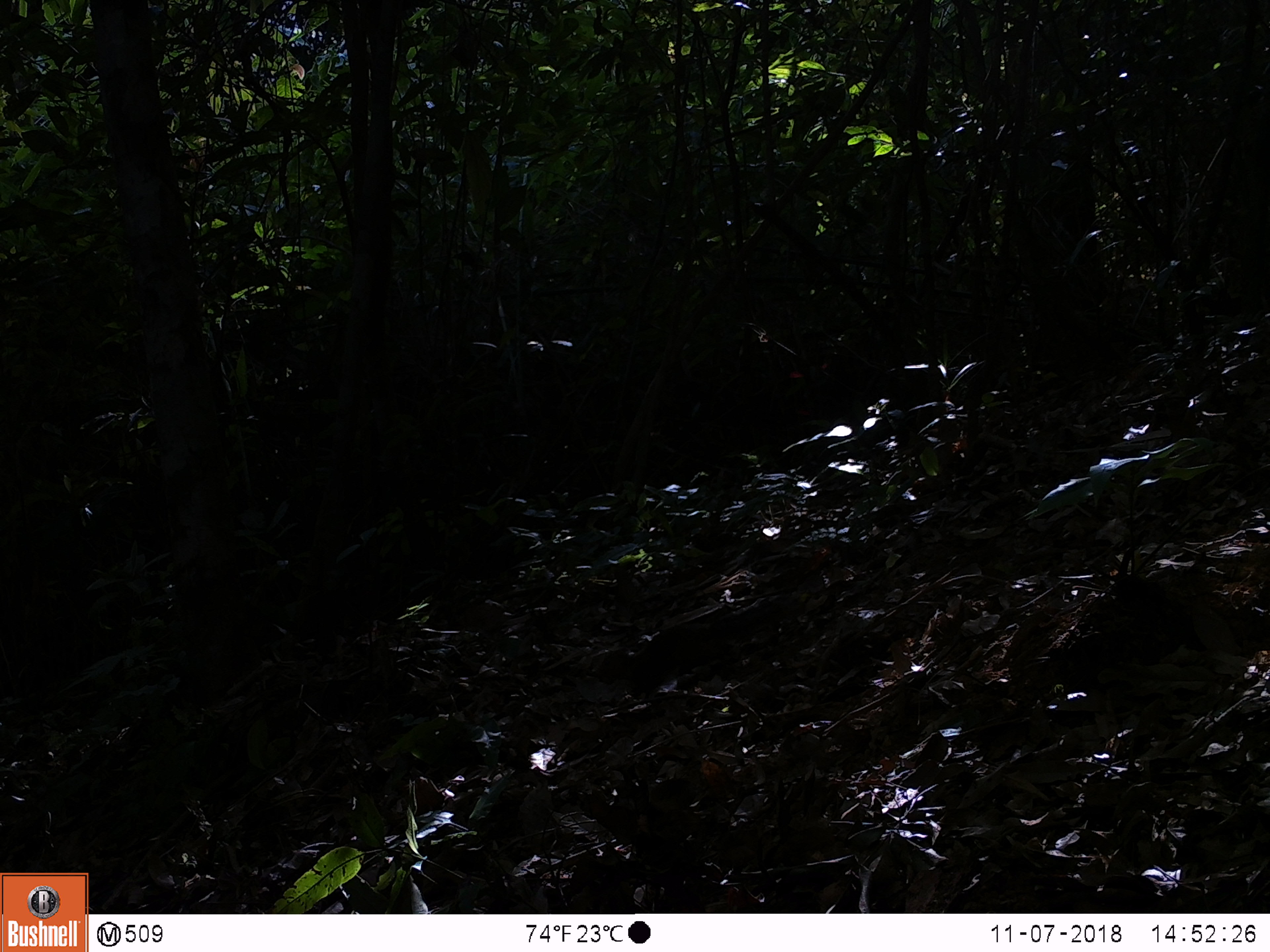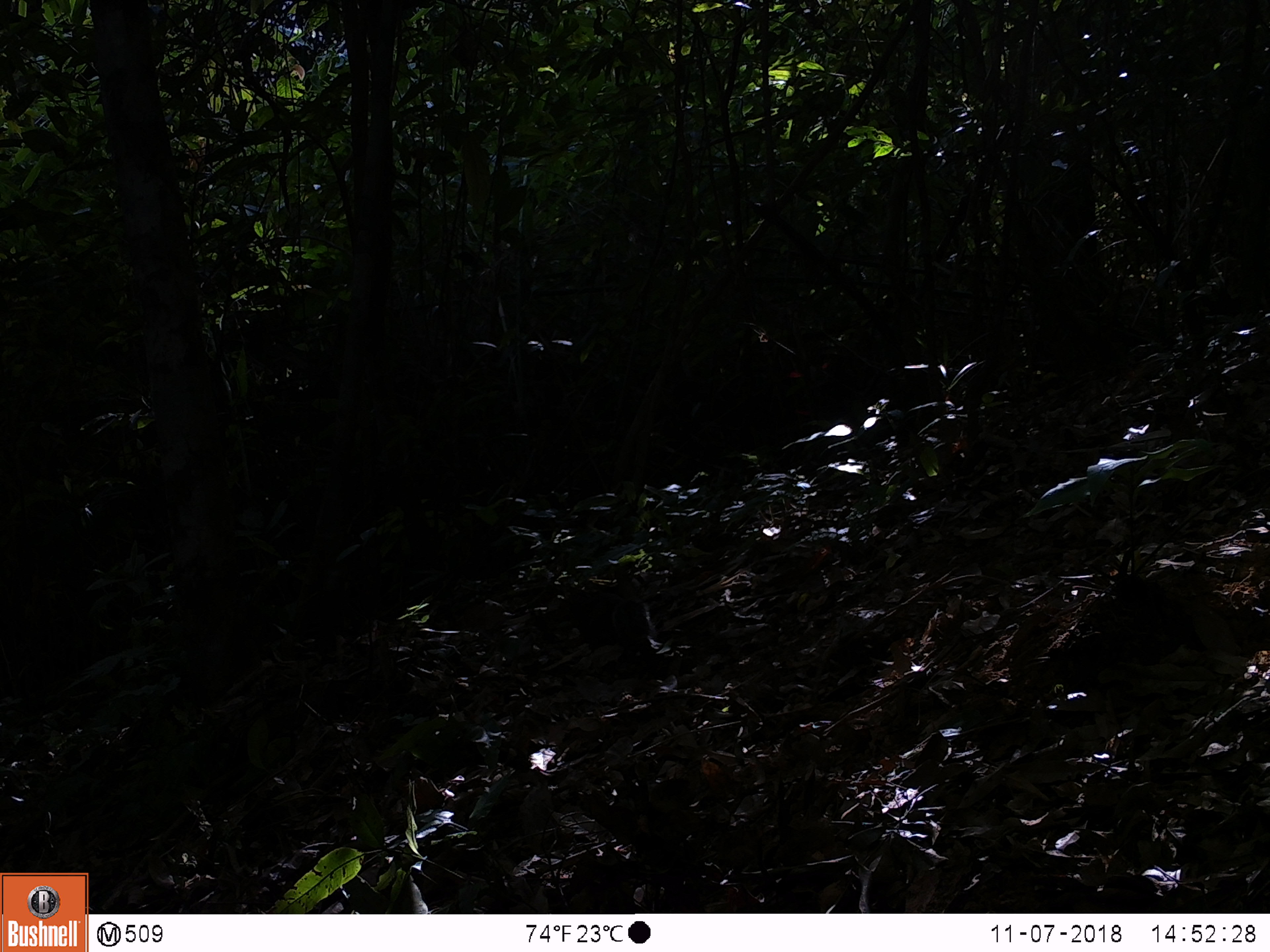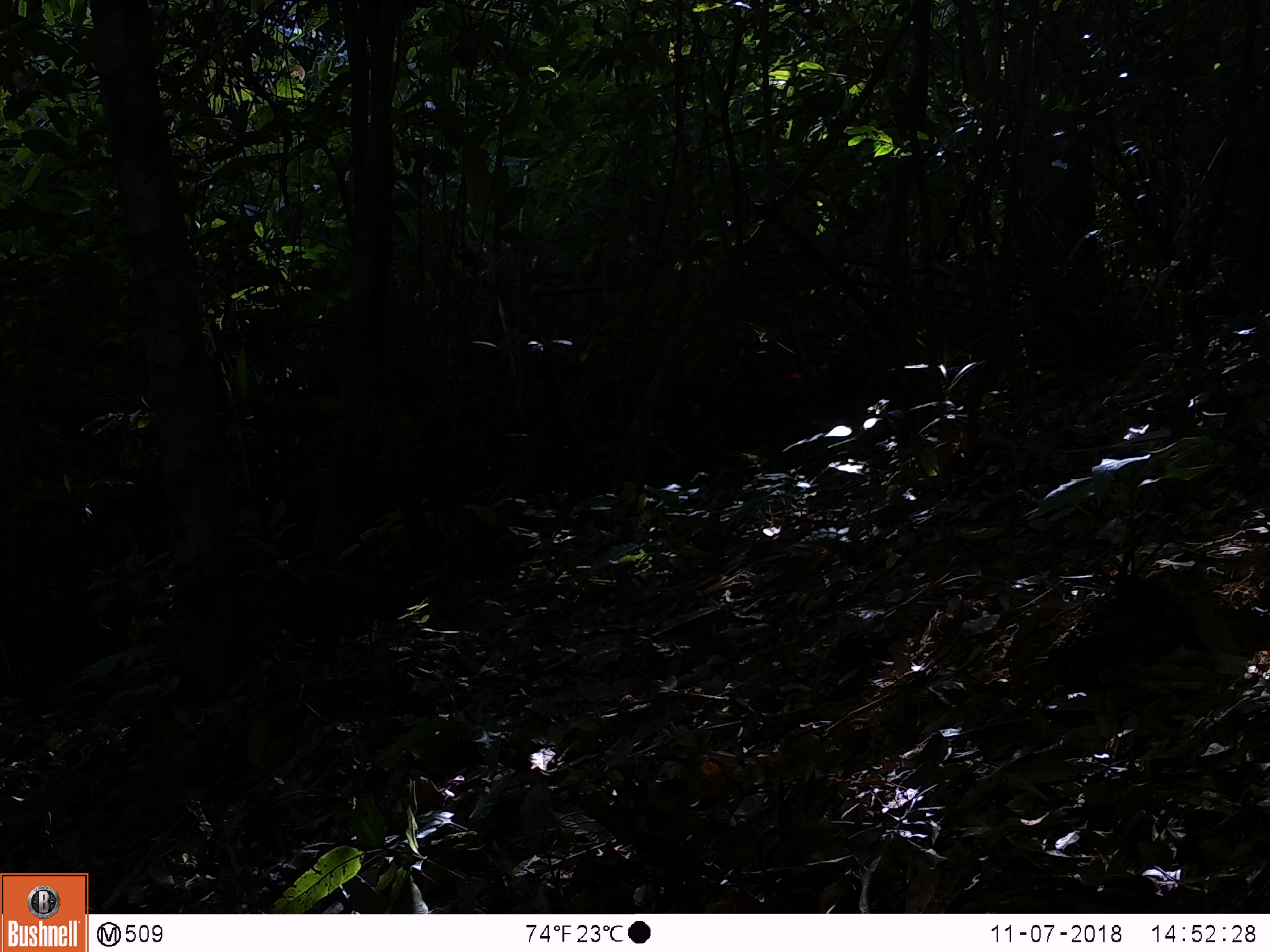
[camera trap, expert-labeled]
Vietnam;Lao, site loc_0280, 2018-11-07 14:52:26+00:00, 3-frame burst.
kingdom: Animalia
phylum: Chordata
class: Mammalia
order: Rodentia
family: Sciuridae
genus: Dremomys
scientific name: Dremomys rufigenis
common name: red-cheeked squirrel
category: red cheeked squirrel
Red cheeked squirrel (red-cheeked squirrel) (Dremomys rufigenis). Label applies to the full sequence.